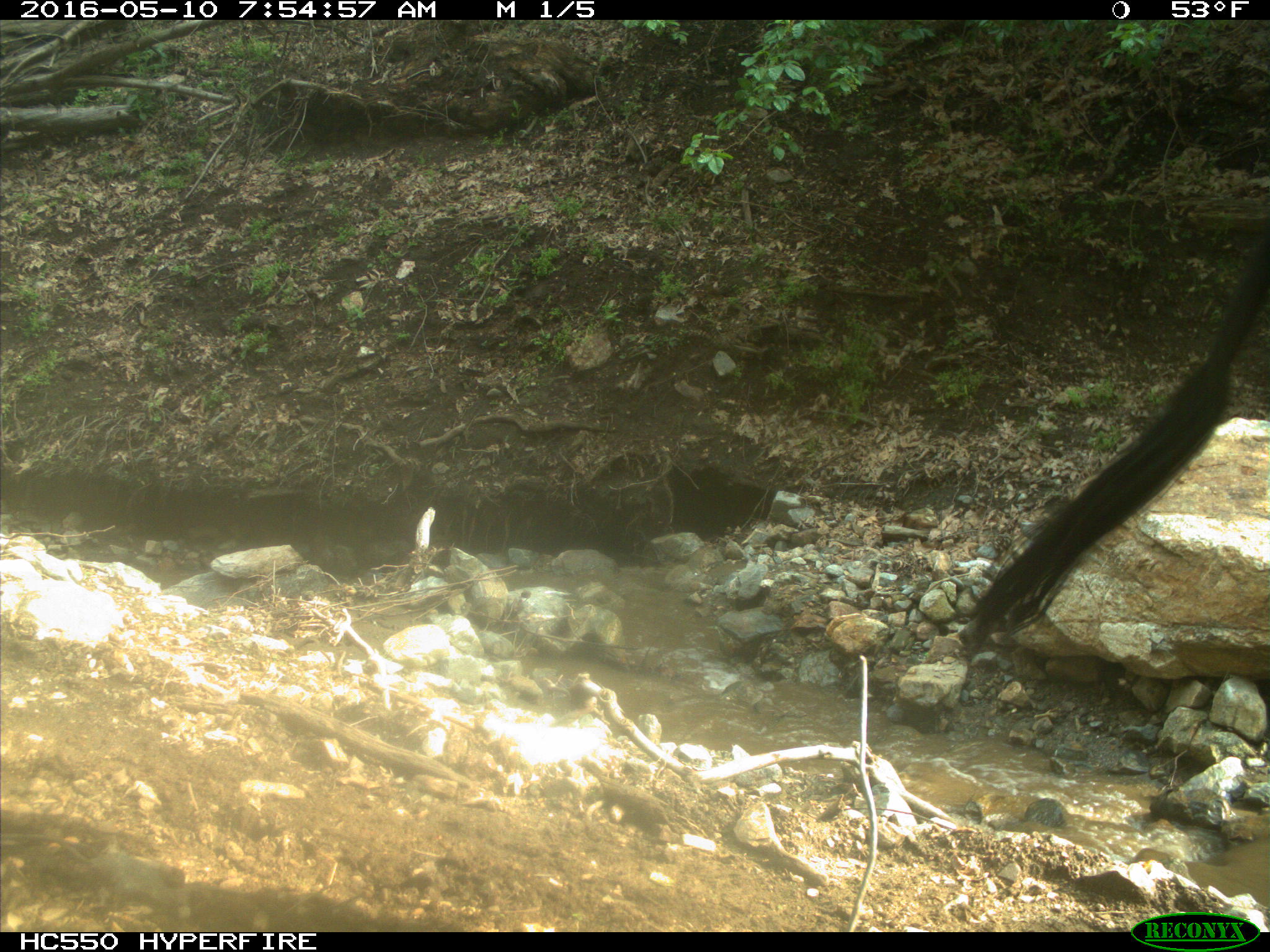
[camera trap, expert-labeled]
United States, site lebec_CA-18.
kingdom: Animalia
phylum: Chordata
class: Mammalia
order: Artiodactyla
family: Bovidae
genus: Bos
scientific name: Bos taurus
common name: domestic cow